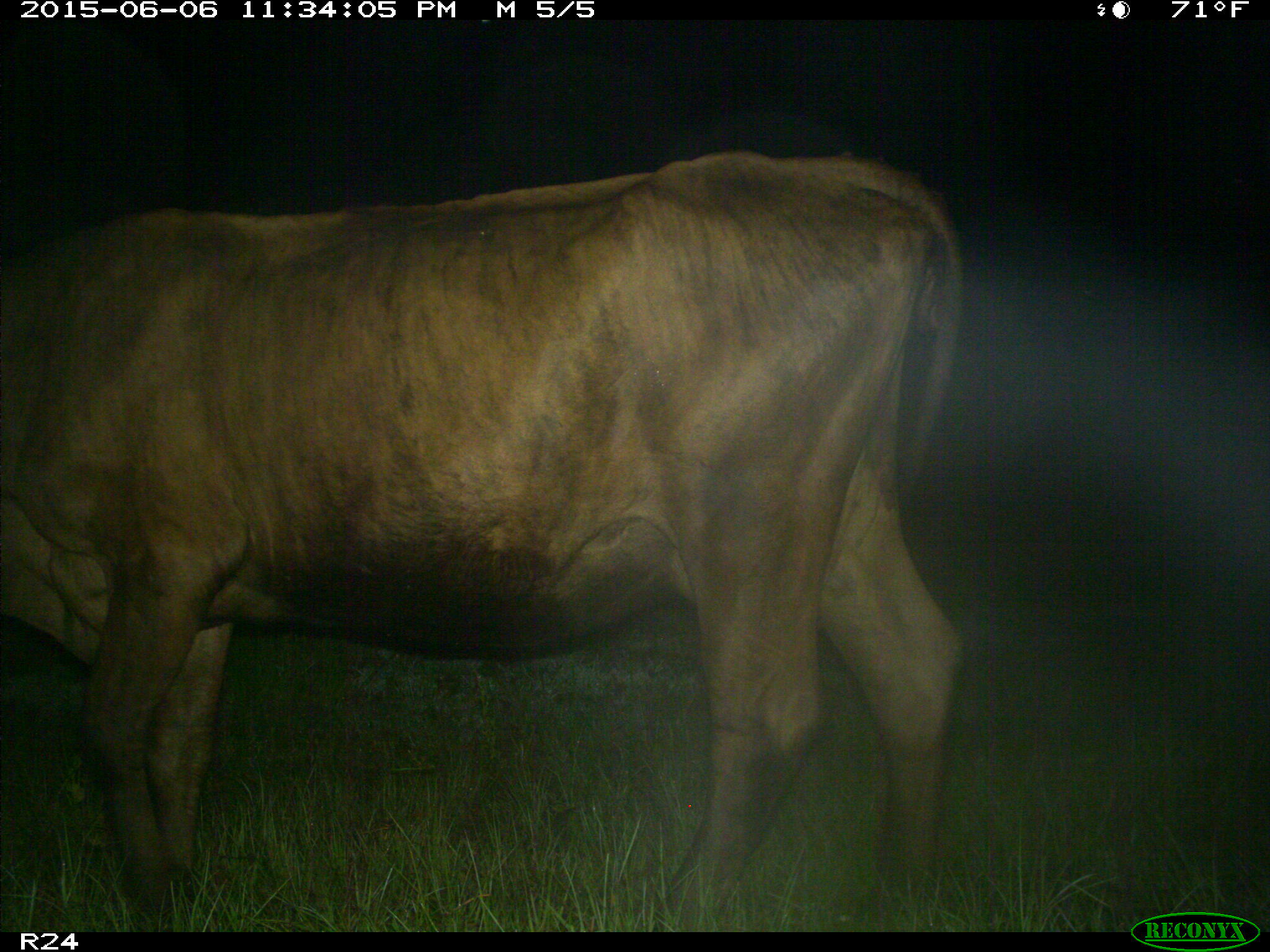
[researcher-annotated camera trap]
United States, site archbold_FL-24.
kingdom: Animalia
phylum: Chordata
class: Mammalia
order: Artiodactyla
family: Bovidae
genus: Bos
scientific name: Bos taurus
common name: domestic cow